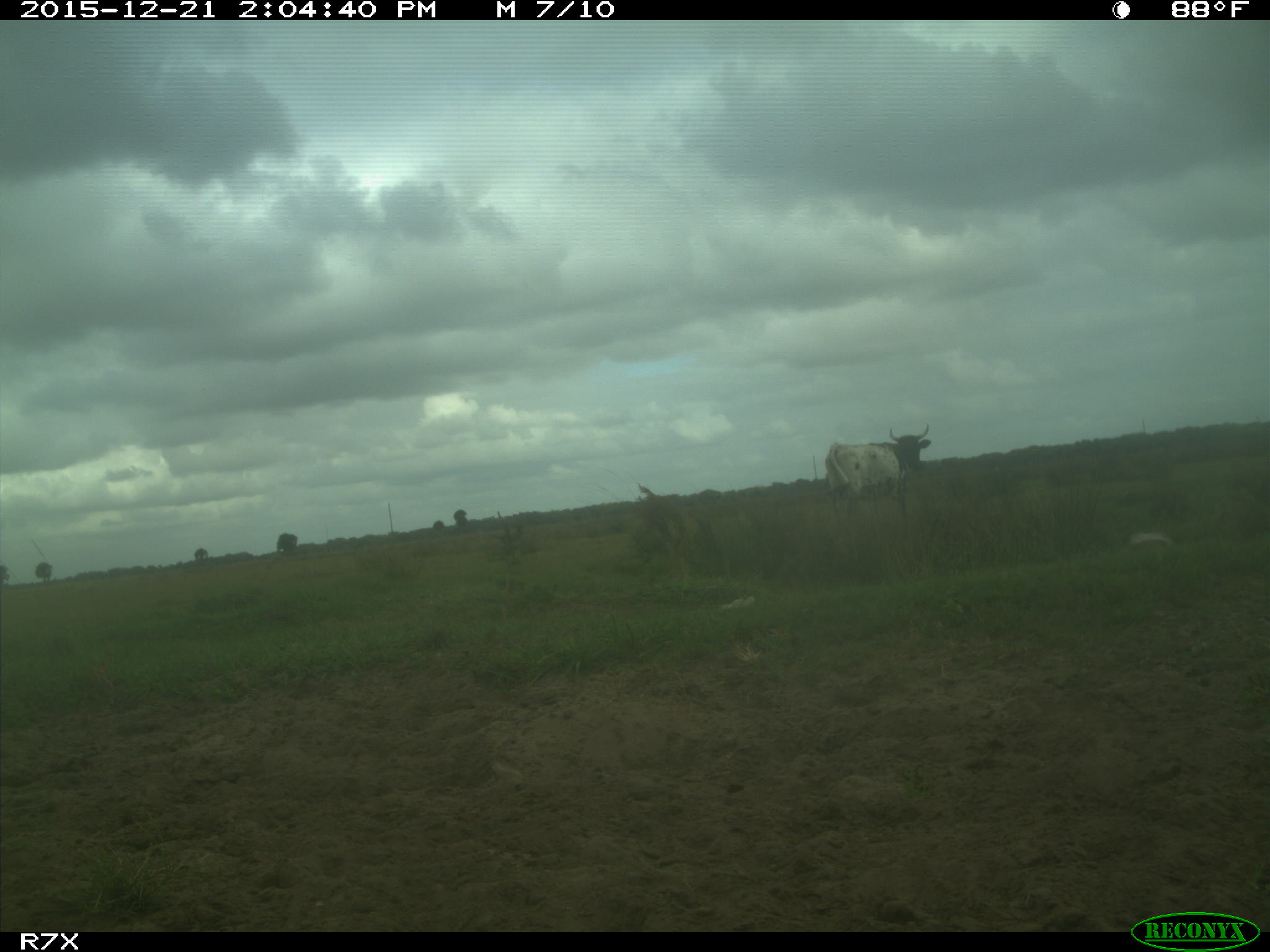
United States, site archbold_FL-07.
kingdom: Animalia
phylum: Chordata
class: Mammalia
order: Artiodactyla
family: Bovidae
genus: Bos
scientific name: Bos taurus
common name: domestic cow